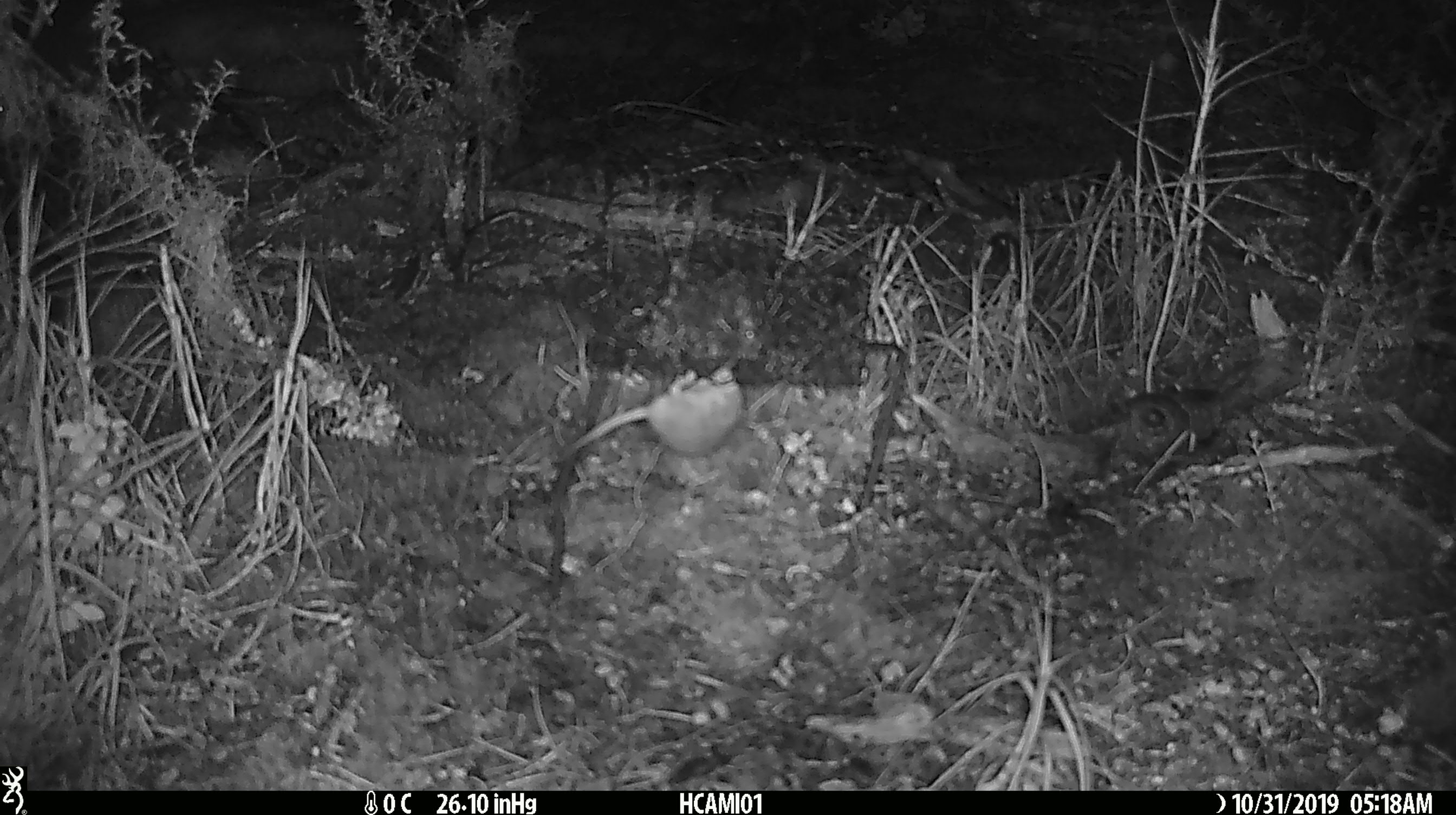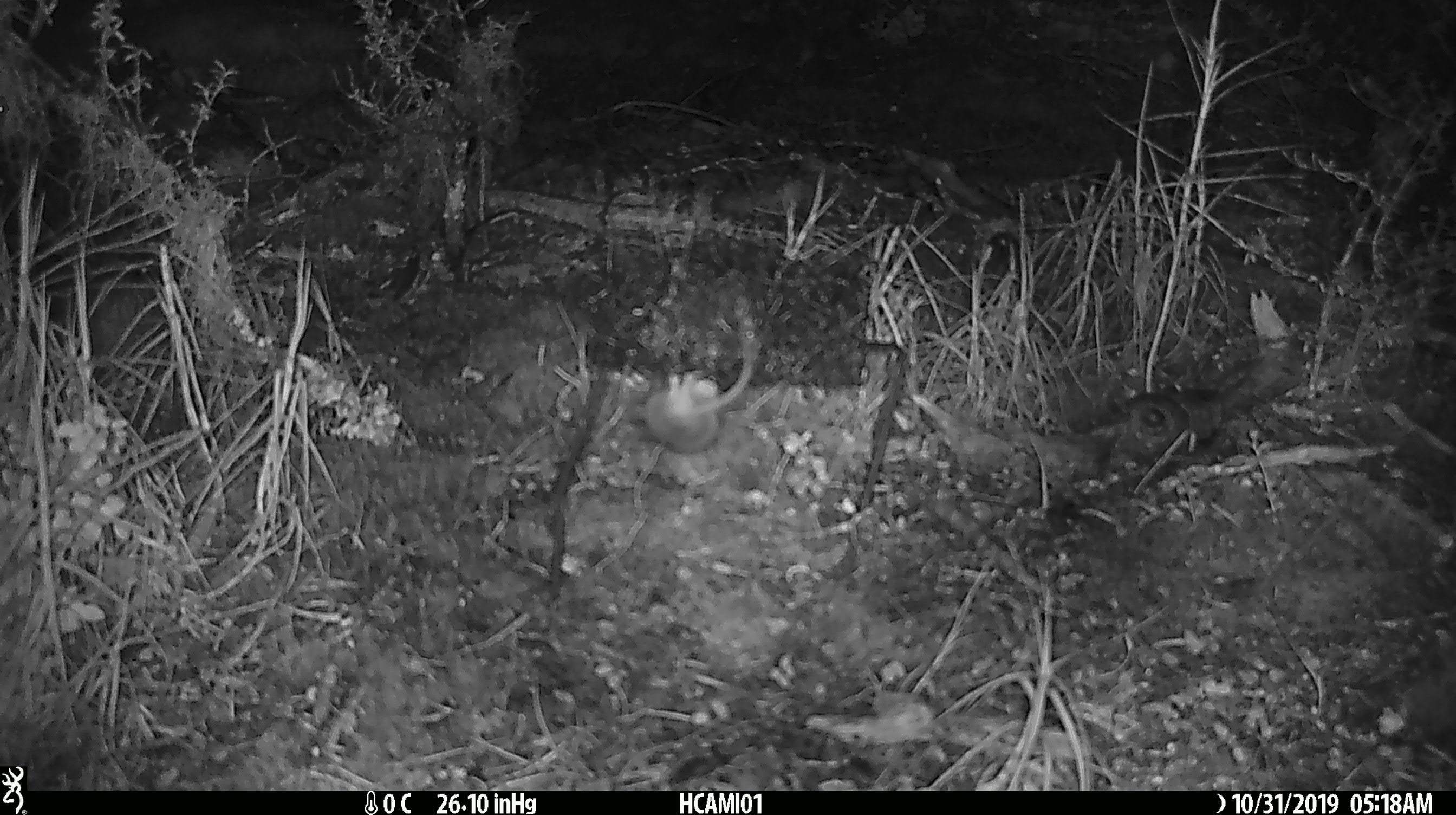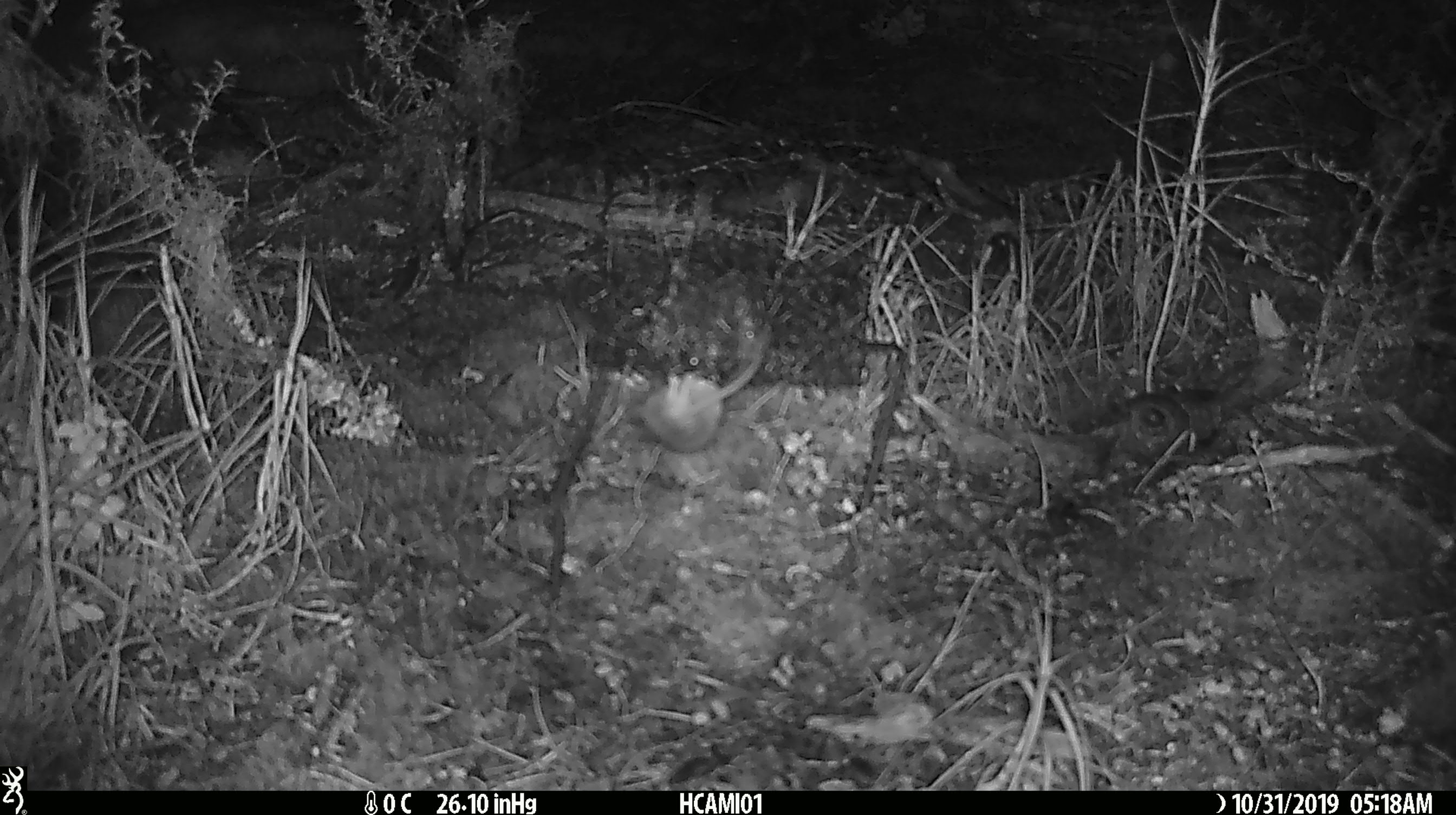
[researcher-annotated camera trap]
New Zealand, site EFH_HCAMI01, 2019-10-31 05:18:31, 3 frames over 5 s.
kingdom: Animalia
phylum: Chordata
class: Mammalia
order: Rodentia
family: Muridae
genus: Mus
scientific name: Mus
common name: mouse